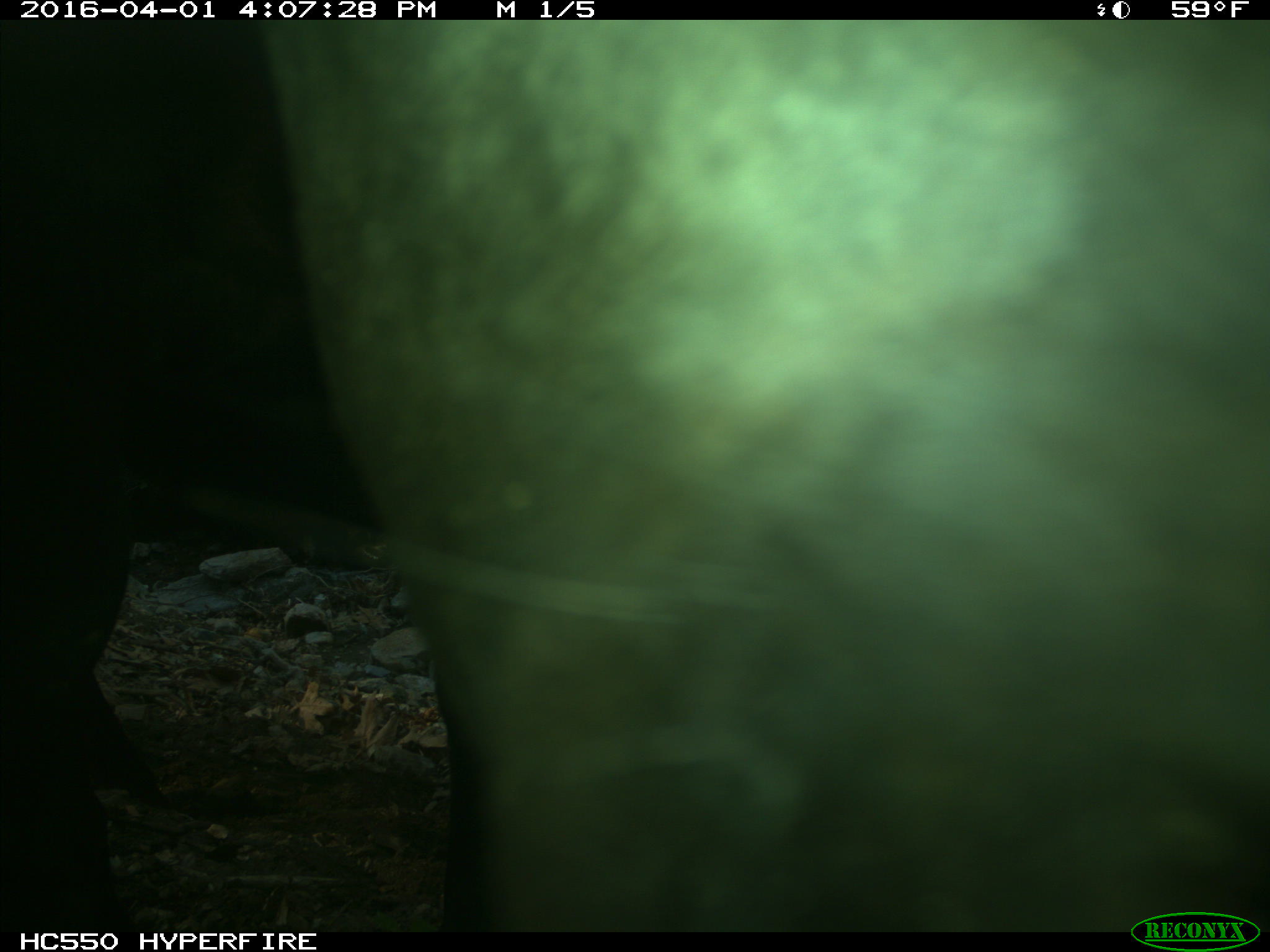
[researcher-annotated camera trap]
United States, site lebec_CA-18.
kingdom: Animalia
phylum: Chordata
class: Mammalia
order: Artiodactyla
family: Bovidae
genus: Bos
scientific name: Bos taurus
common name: domestic cow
Bos taurus (domestic cow).